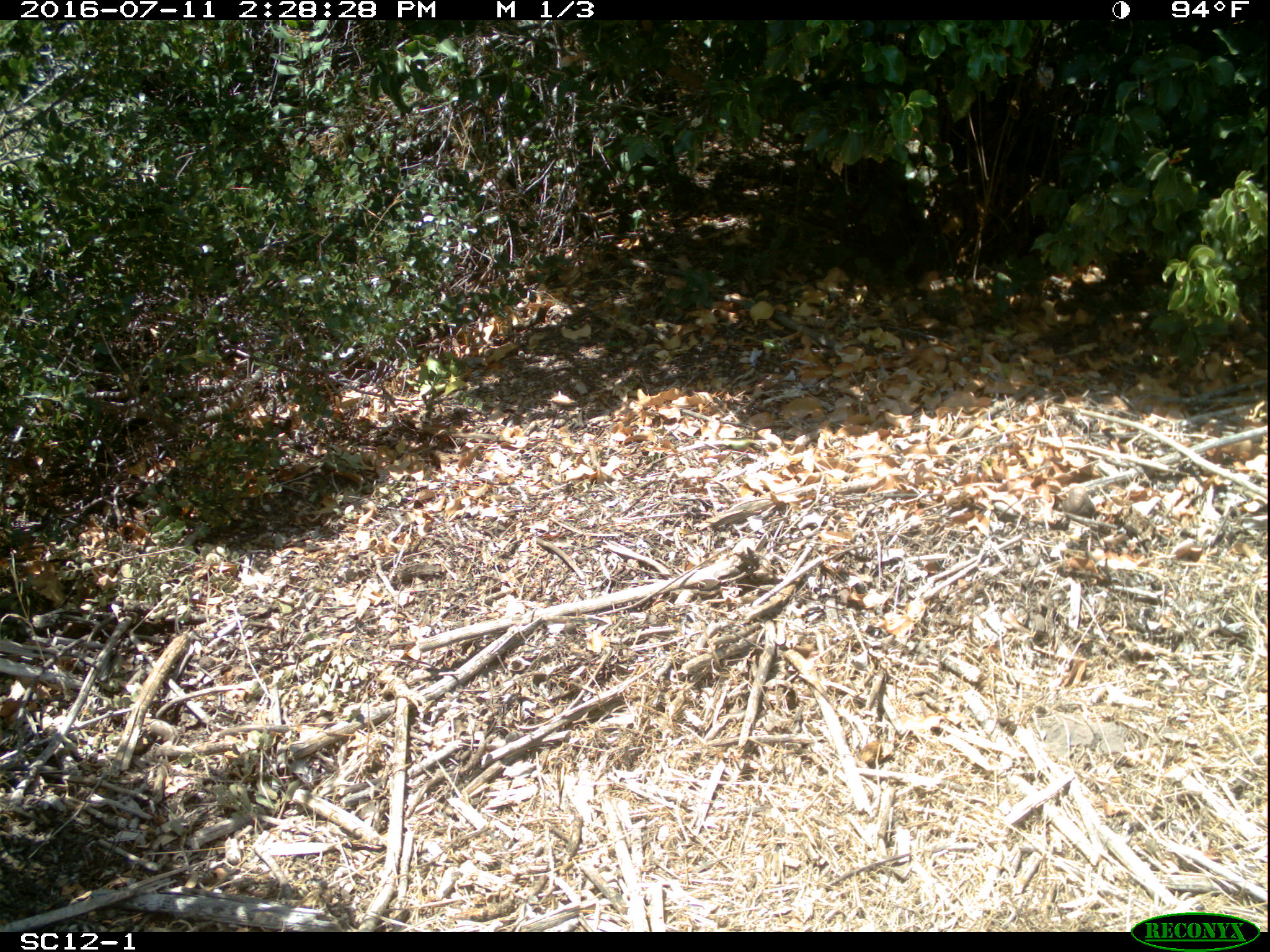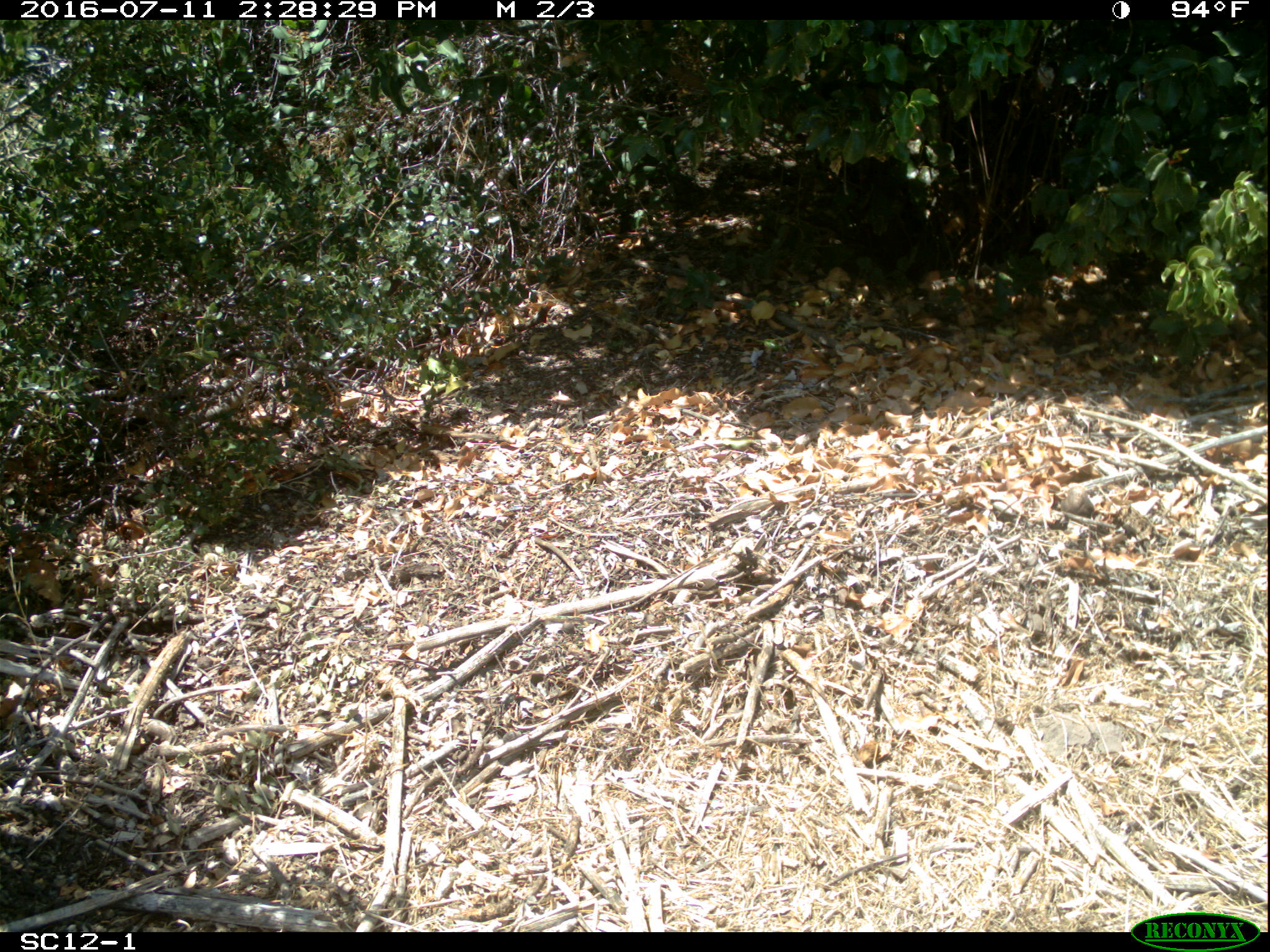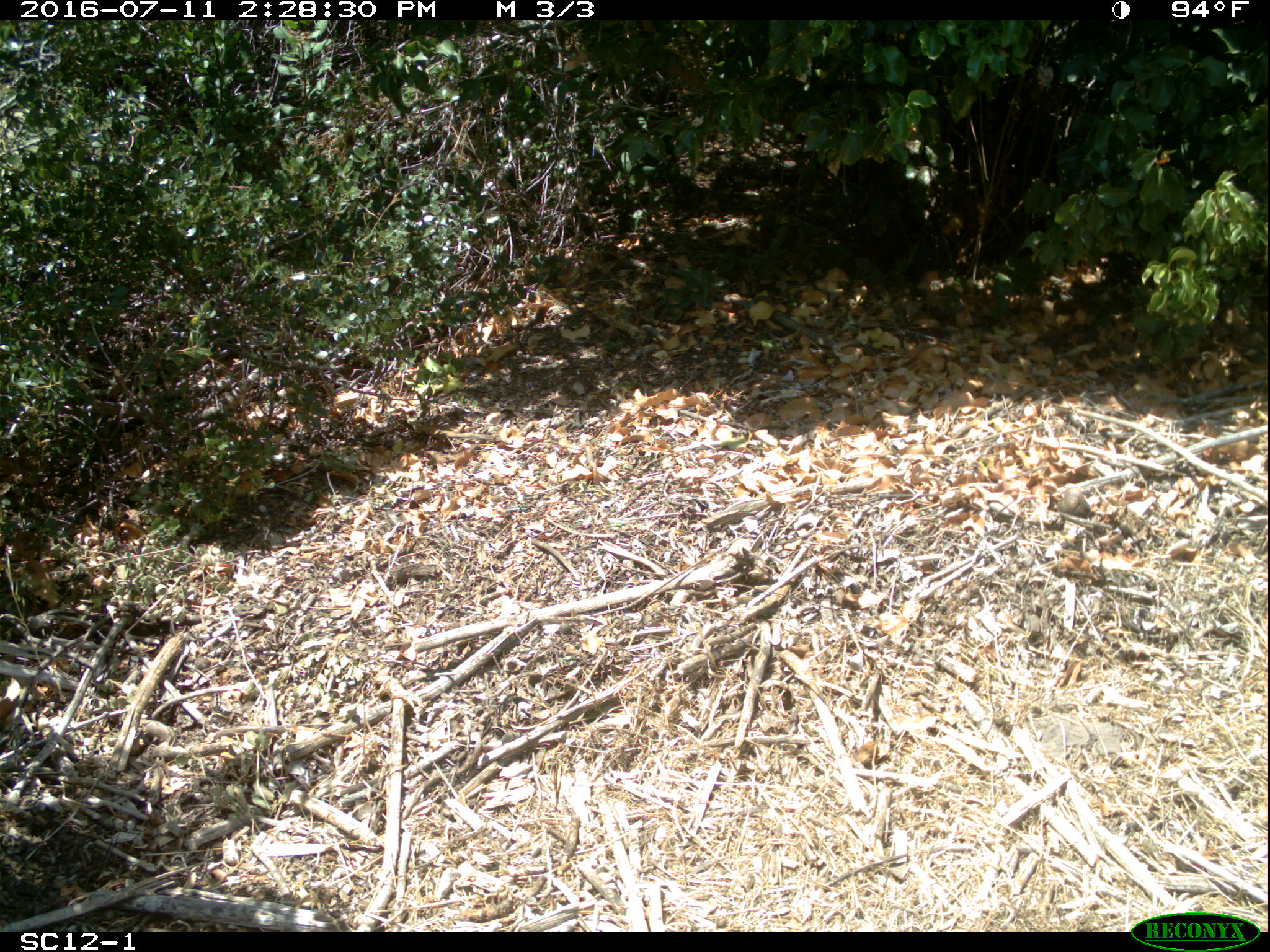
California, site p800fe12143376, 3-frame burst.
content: no animal present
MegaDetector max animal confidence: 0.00